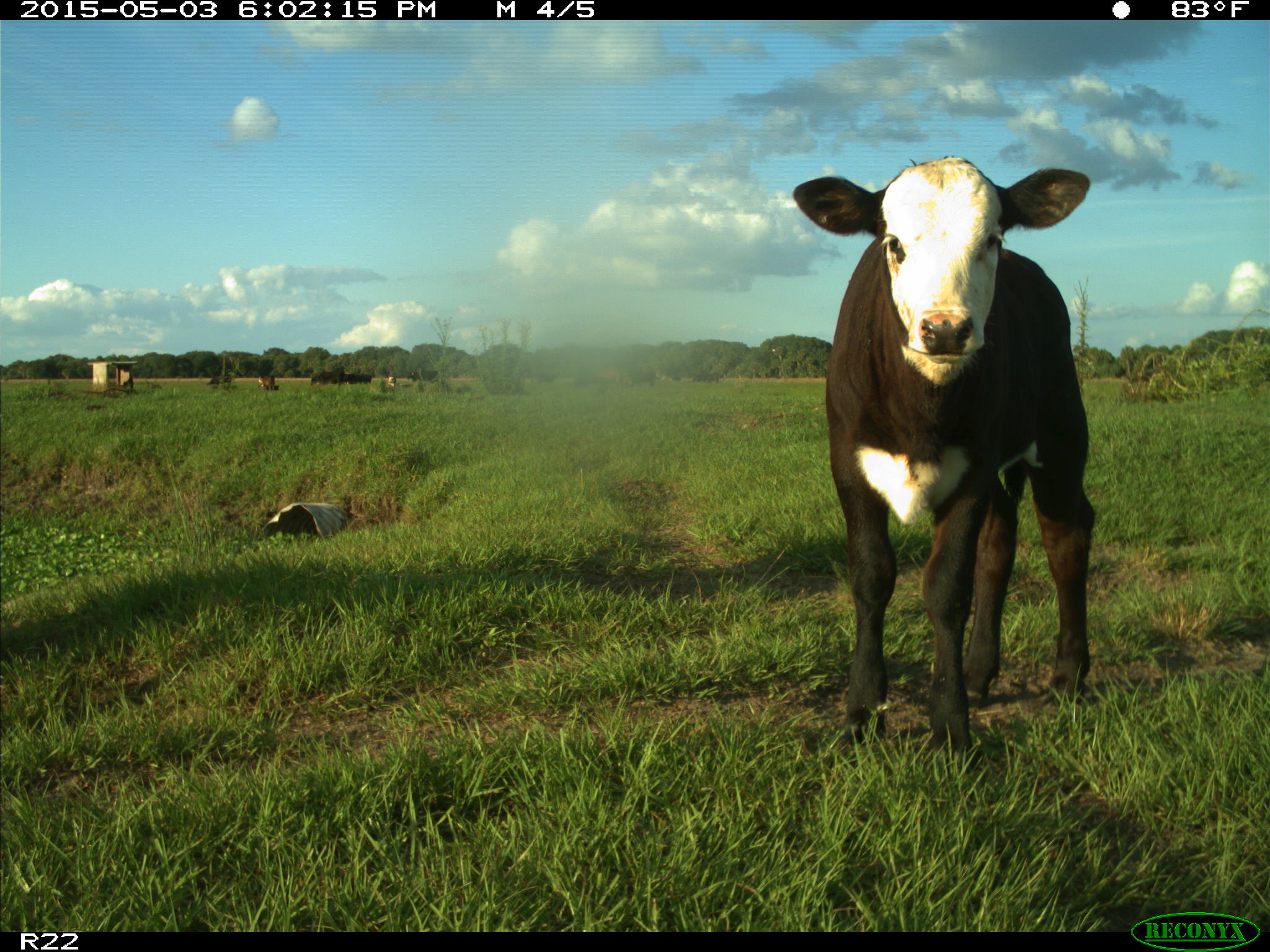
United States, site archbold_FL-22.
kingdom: Animalia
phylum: Chordata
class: Mammalia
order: Artiodactyla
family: Bovidae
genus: Bos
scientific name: Bos taurus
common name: domestic cow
Bos taurus (domestic cow).